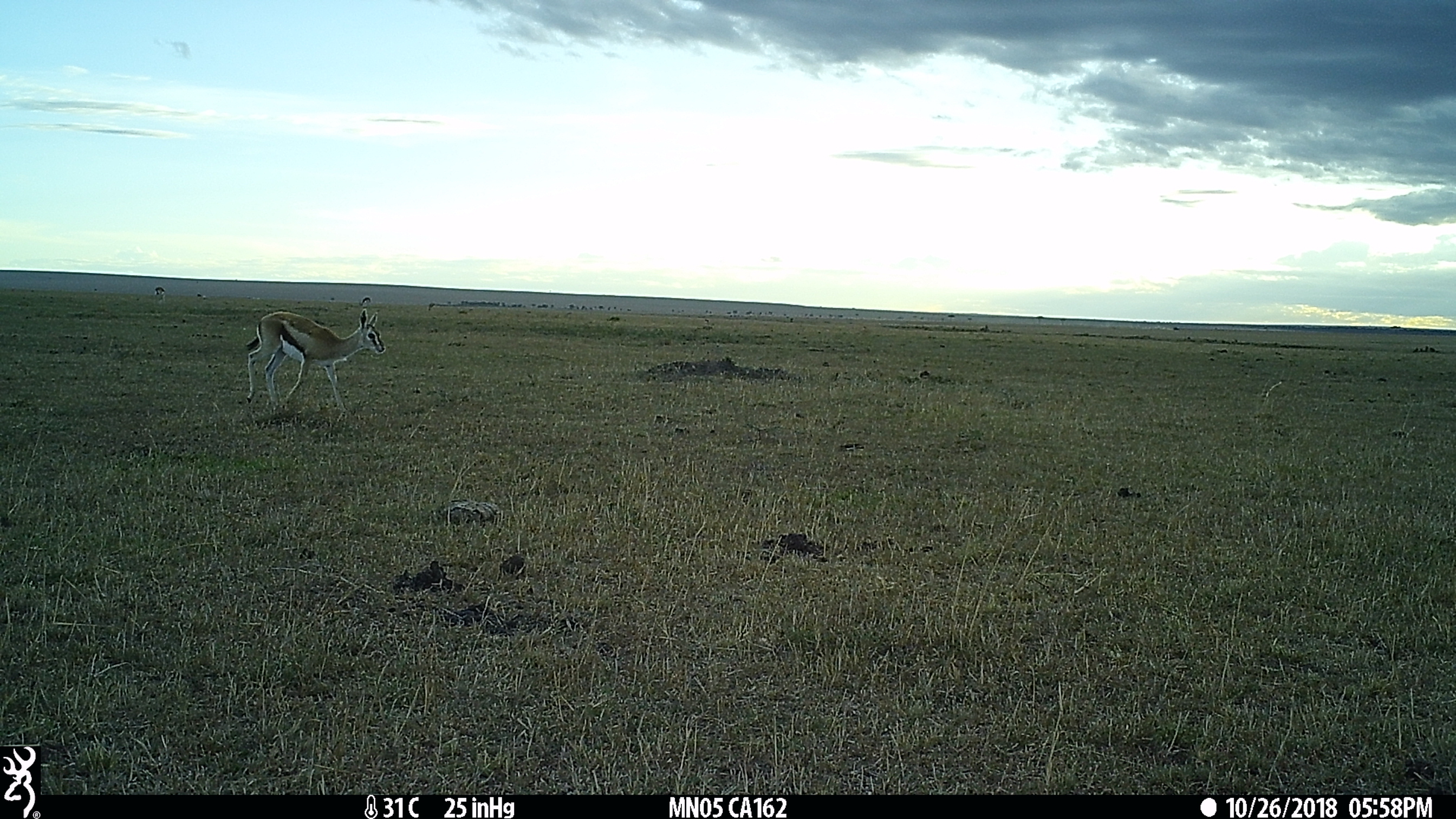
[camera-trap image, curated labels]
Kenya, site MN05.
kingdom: Animalia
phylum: Chordata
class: Mammalia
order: Artiodactyla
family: Bovidae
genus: Eudorcas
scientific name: Eudorcas thomsonii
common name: thomon's gazelle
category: gazelle thomsons